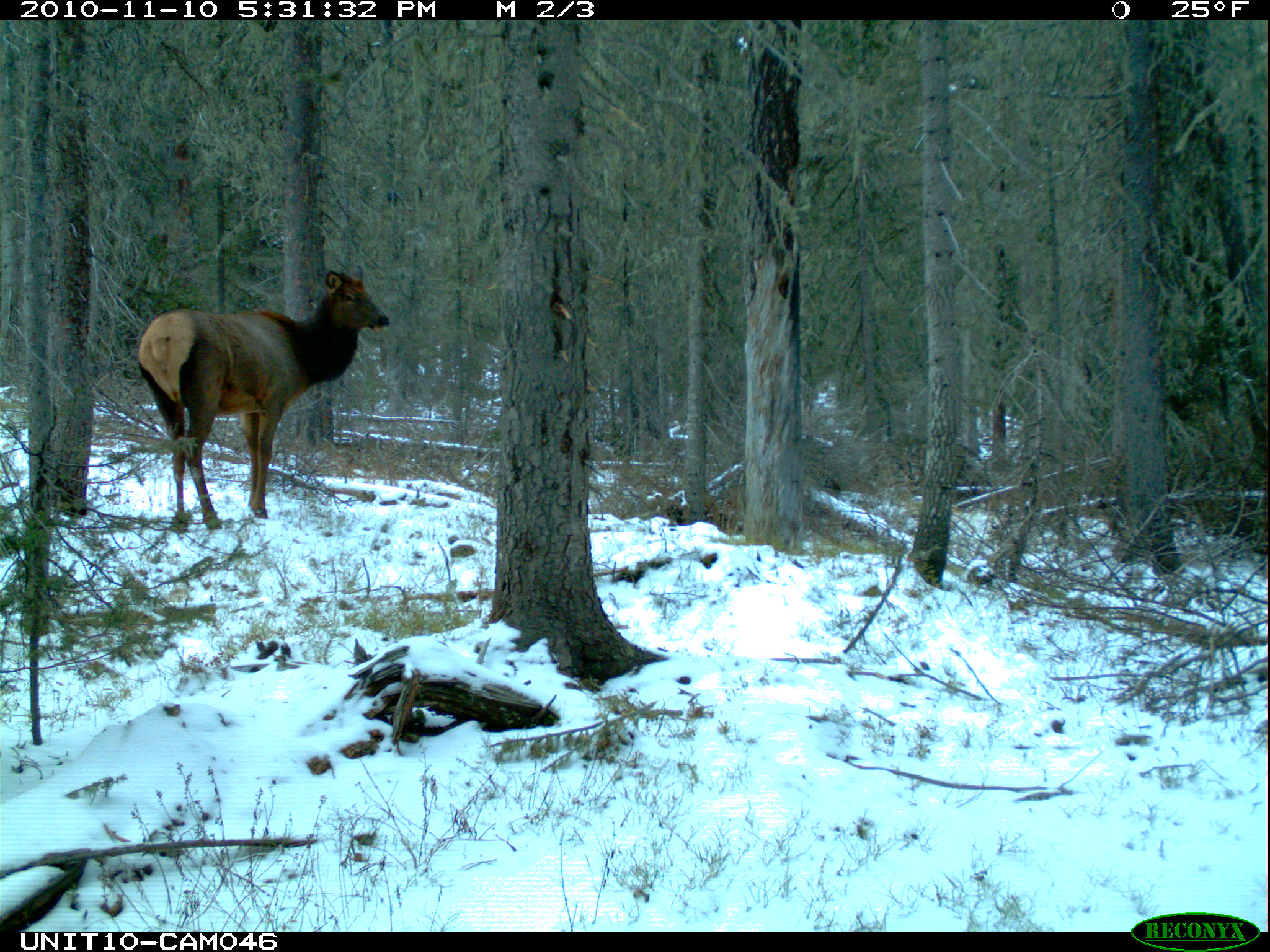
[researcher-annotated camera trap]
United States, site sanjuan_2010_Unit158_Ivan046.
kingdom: Animalia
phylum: Chordata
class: Mammalia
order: Artiodactyla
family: Cervidae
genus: Cervus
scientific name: Cervus elaphus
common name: red deer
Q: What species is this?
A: Cervus elaphus (red deer).